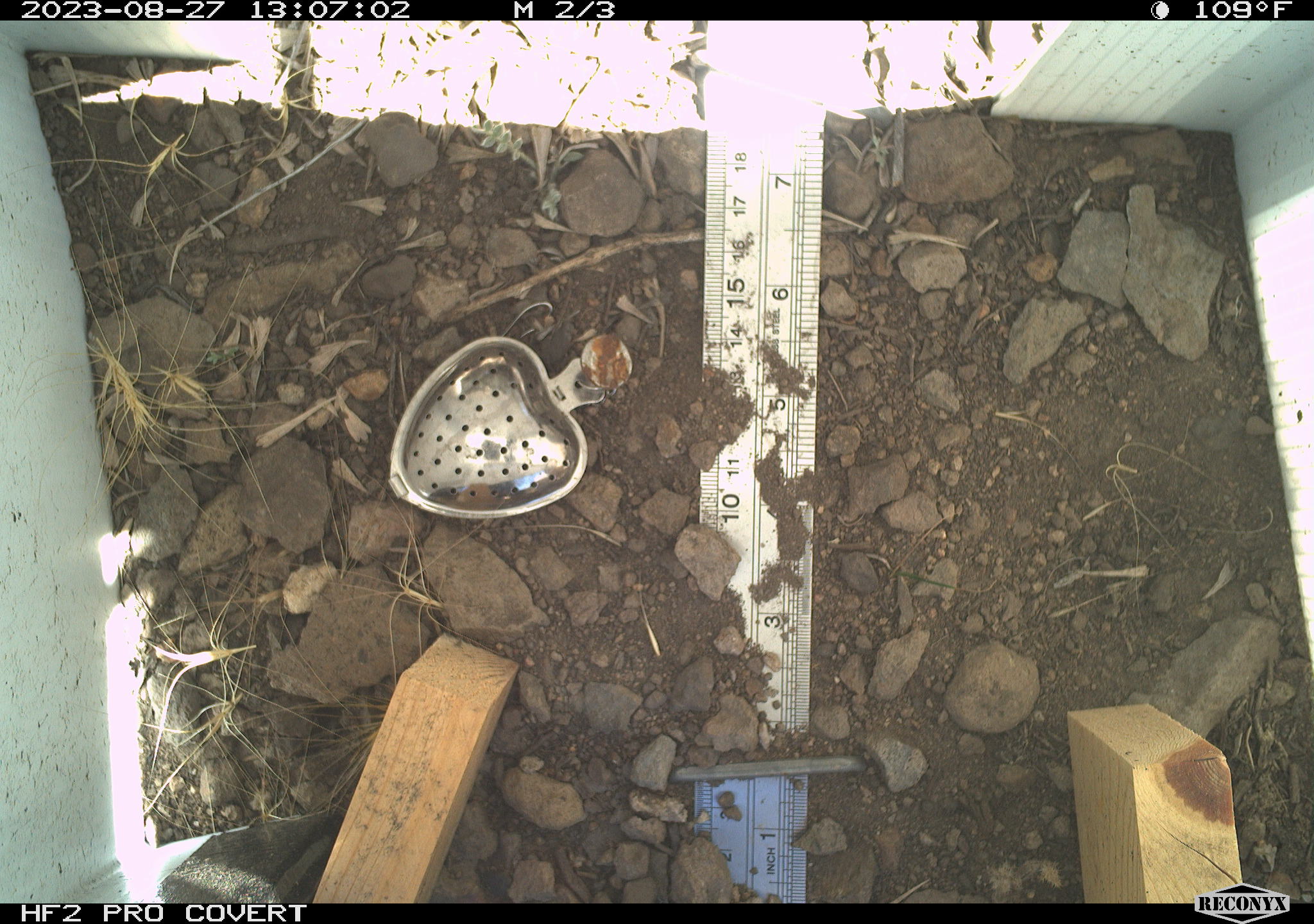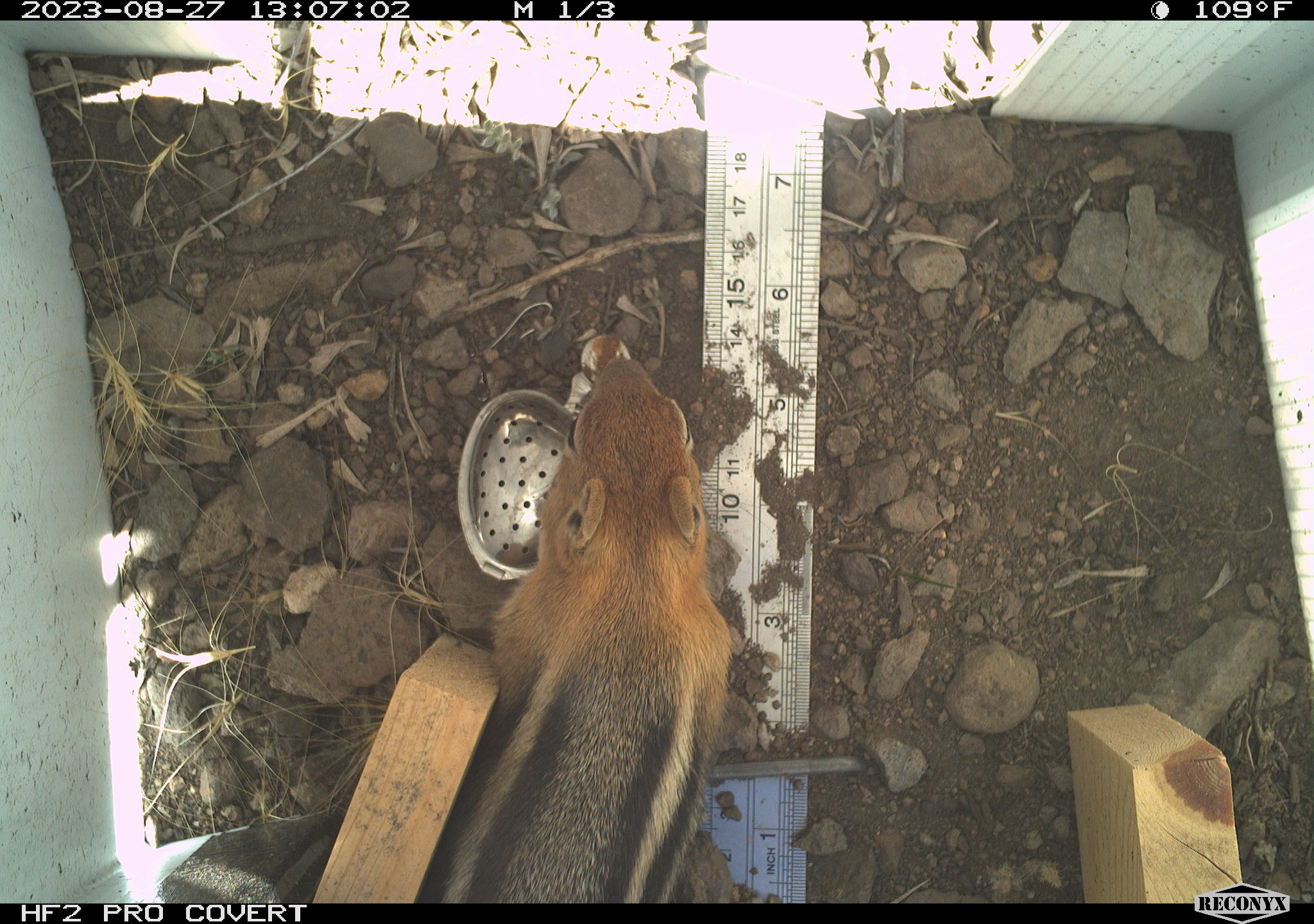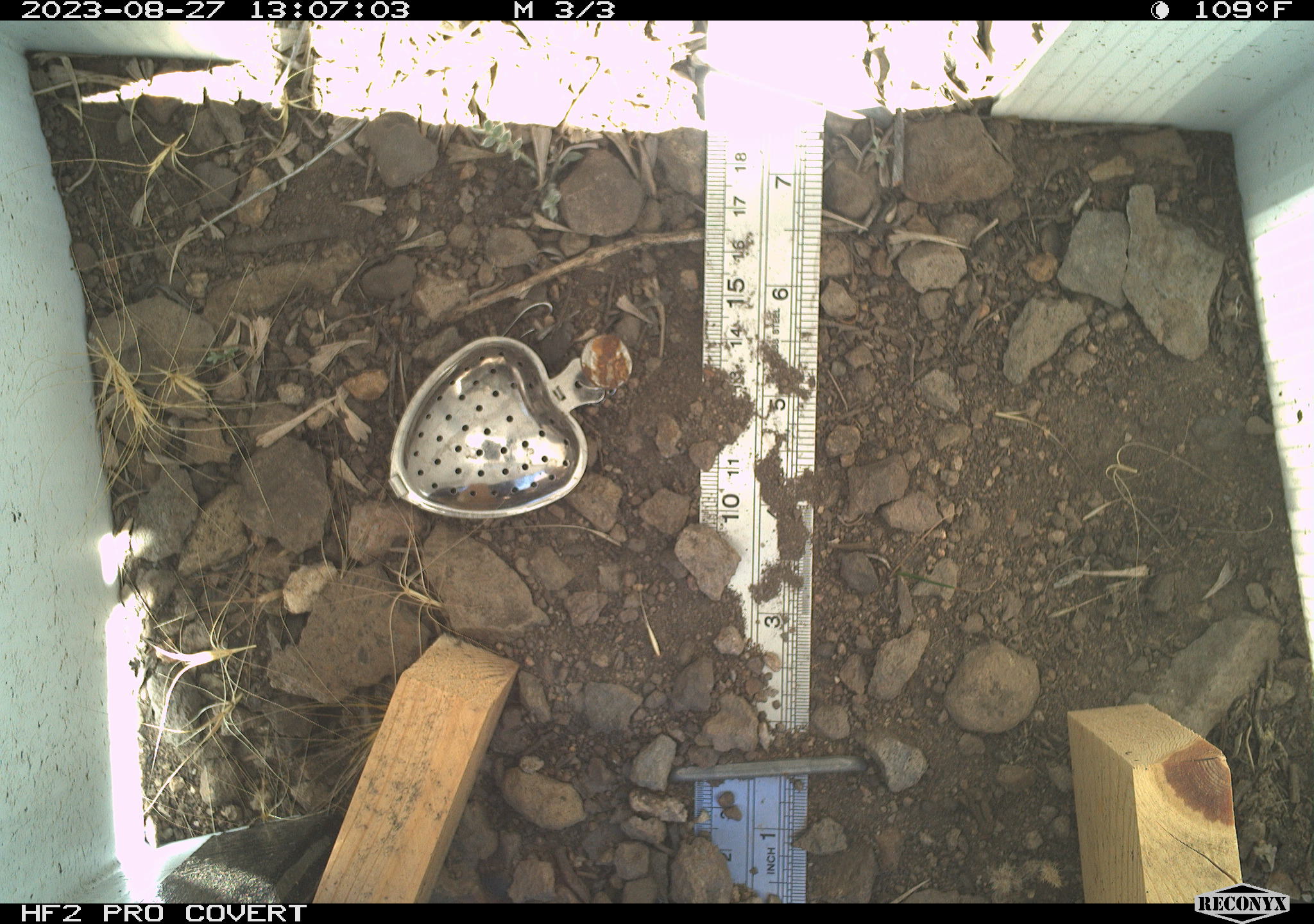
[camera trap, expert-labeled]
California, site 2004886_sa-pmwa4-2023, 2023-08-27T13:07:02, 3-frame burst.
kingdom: Animalia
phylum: Chordata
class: Mammalia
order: Rodentia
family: Sciuridae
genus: Callospermophilus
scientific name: Callospermophilus lateralis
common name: golden mantled ground squirrel